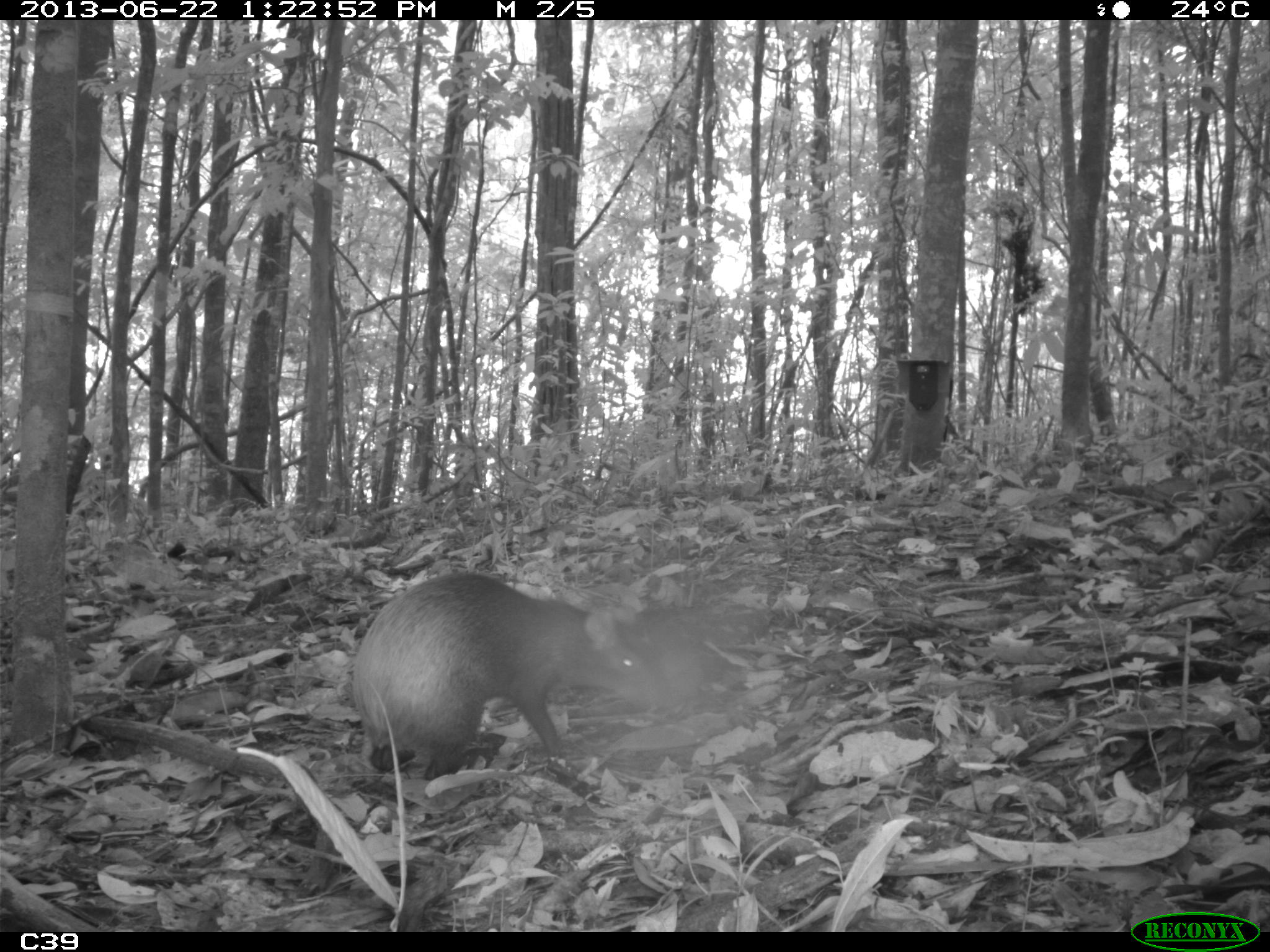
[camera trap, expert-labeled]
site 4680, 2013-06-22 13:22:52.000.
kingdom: Animalia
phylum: Chordata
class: Mammalia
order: Rodentia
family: Dasyproctidae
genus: Dasyprocta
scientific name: Dasyprocta leporina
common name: red-rumped agouti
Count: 1.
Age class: adult.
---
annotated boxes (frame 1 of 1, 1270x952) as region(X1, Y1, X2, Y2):
dasyprocta leporina: region(346, 570, 660, 780)